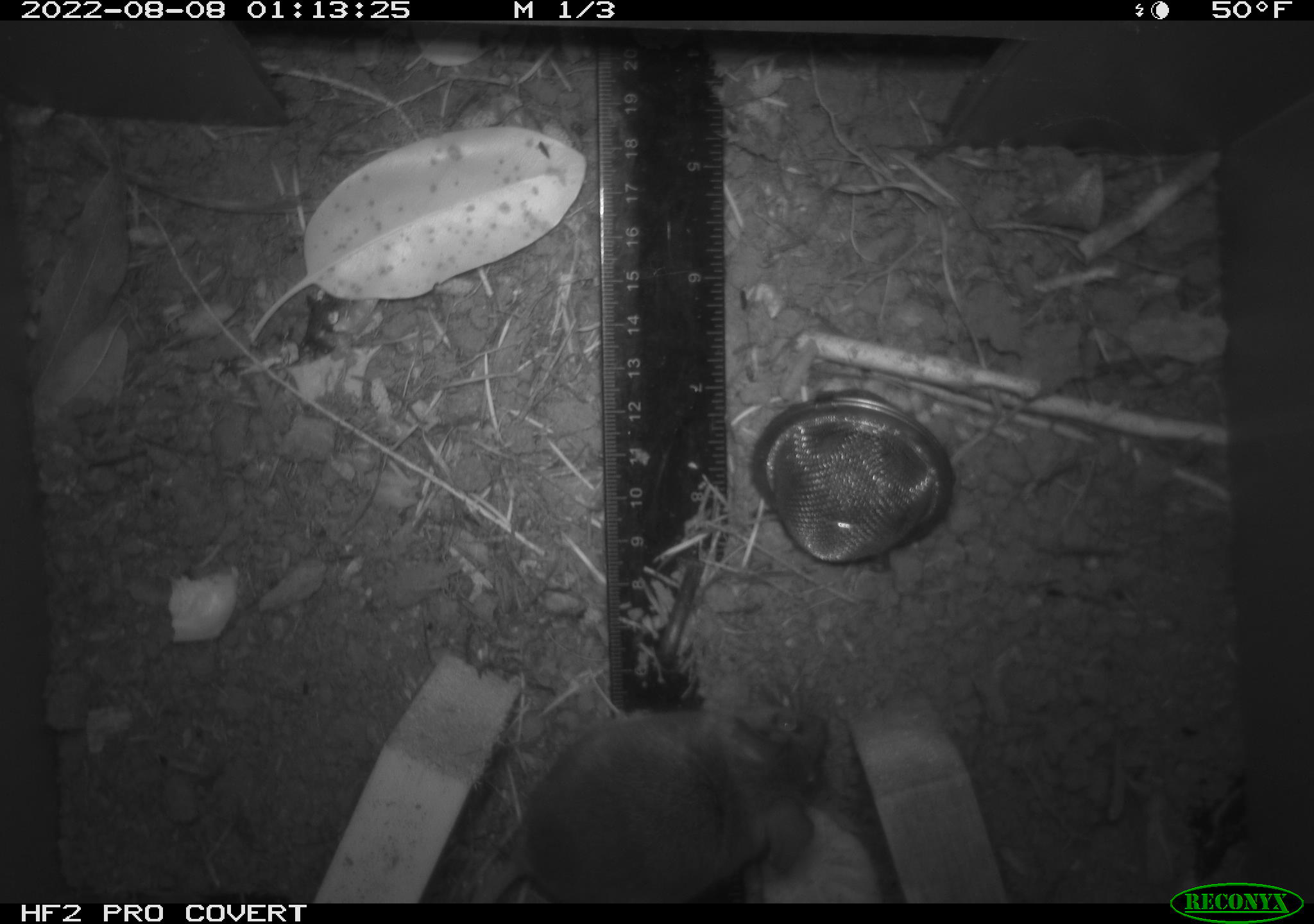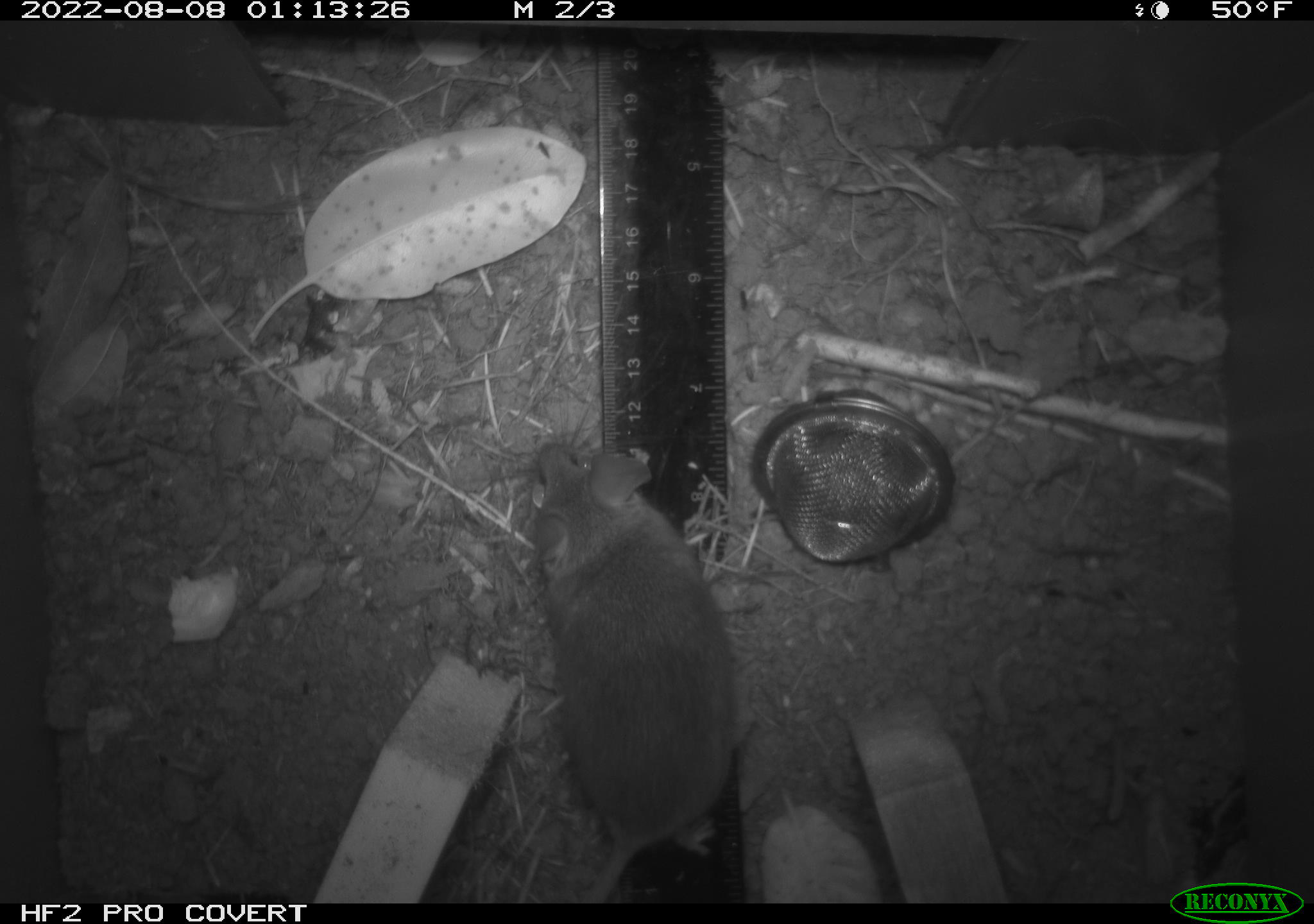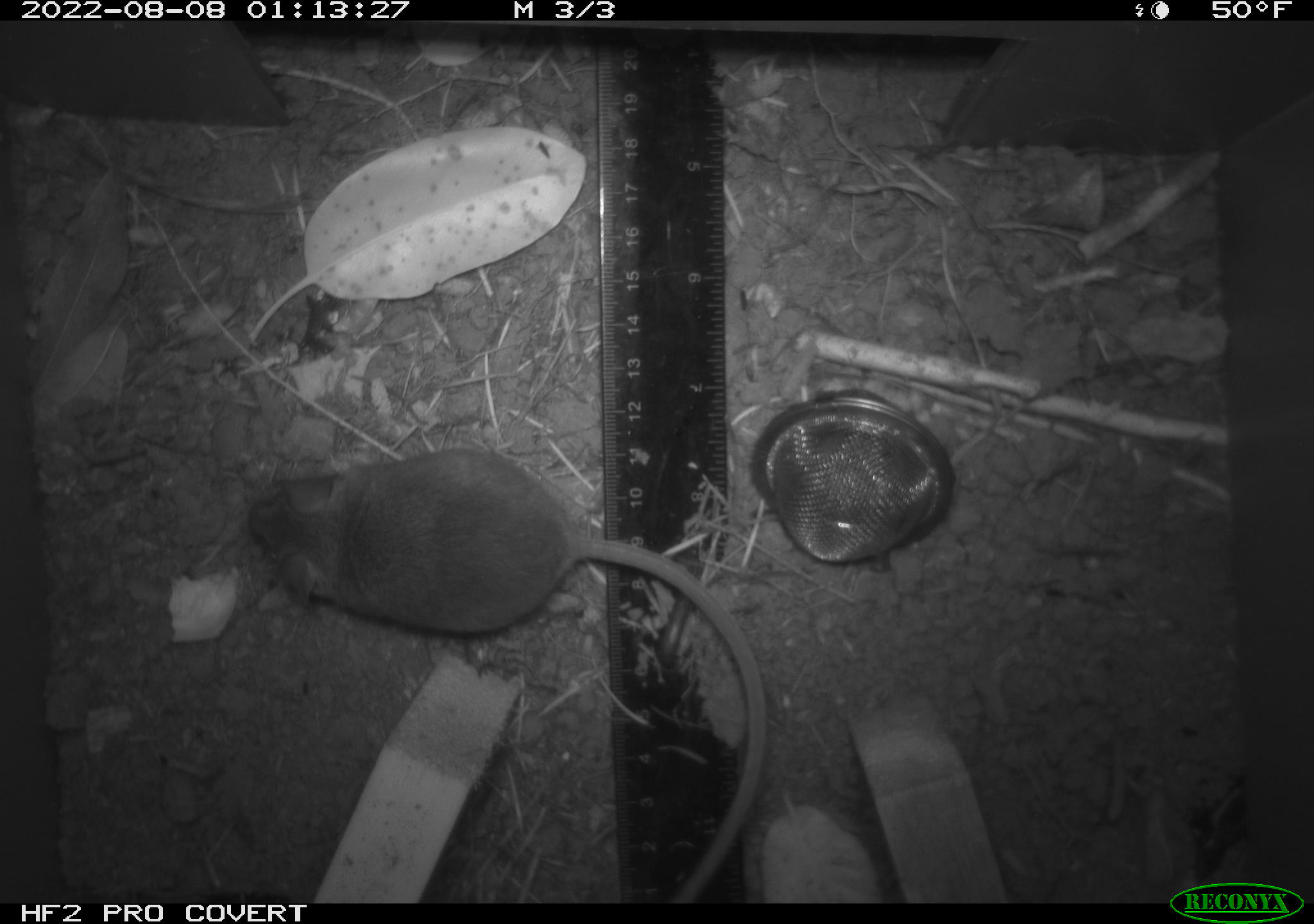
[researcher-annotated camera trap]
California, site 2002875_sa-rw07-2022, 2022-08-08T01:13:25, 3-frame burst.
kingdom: Animalia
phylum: Chordata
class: Mammalia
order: Rodentia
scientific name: Rodentia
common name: mouse species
Mouse species (Rodentia).